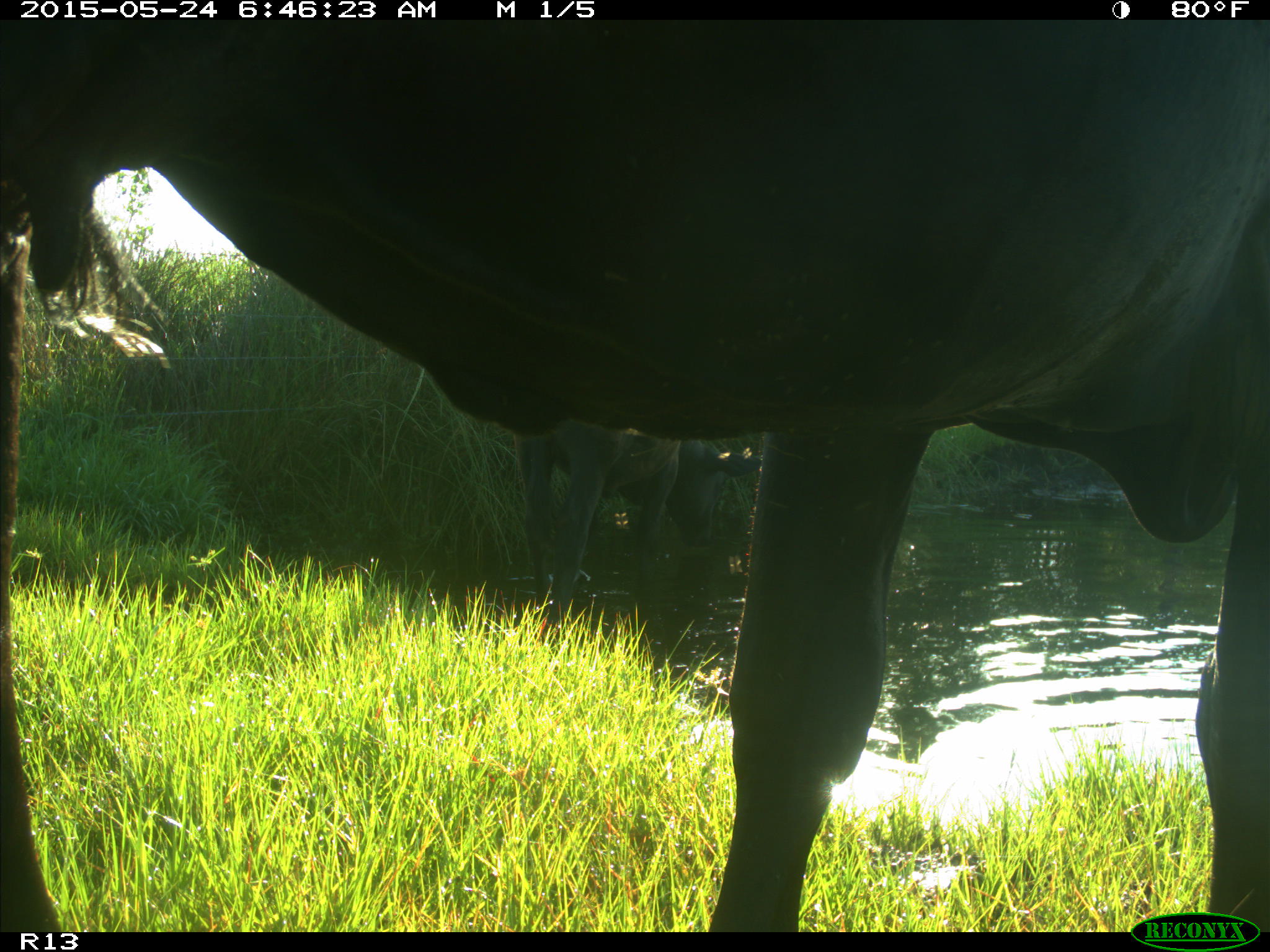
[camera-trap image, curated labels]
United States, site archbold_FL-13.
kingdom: Animalia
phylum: Chordata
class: Mammalia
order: Artiodactyla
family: Bovidae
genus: Bos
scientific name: Bos taurus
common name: domestic cow